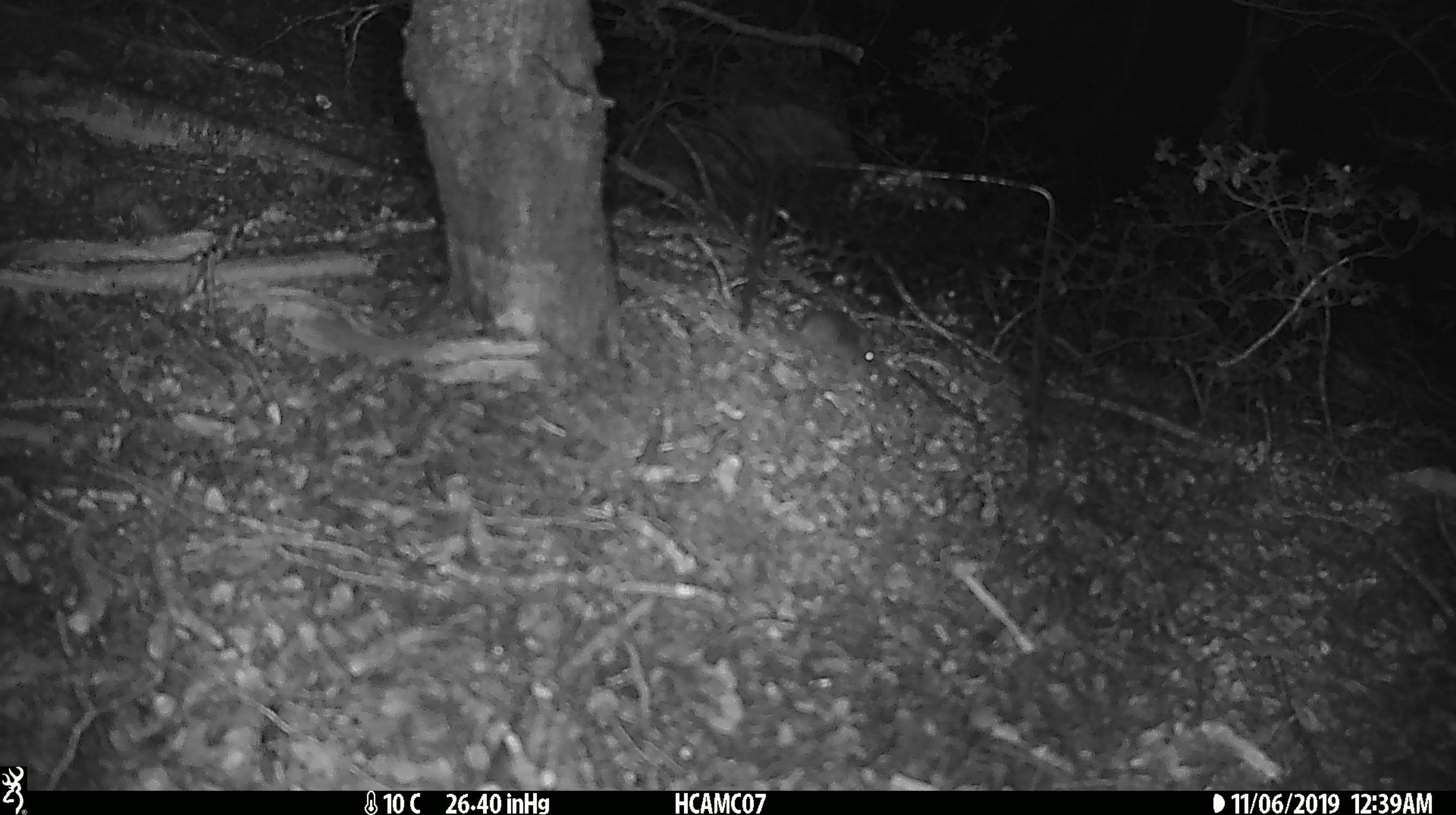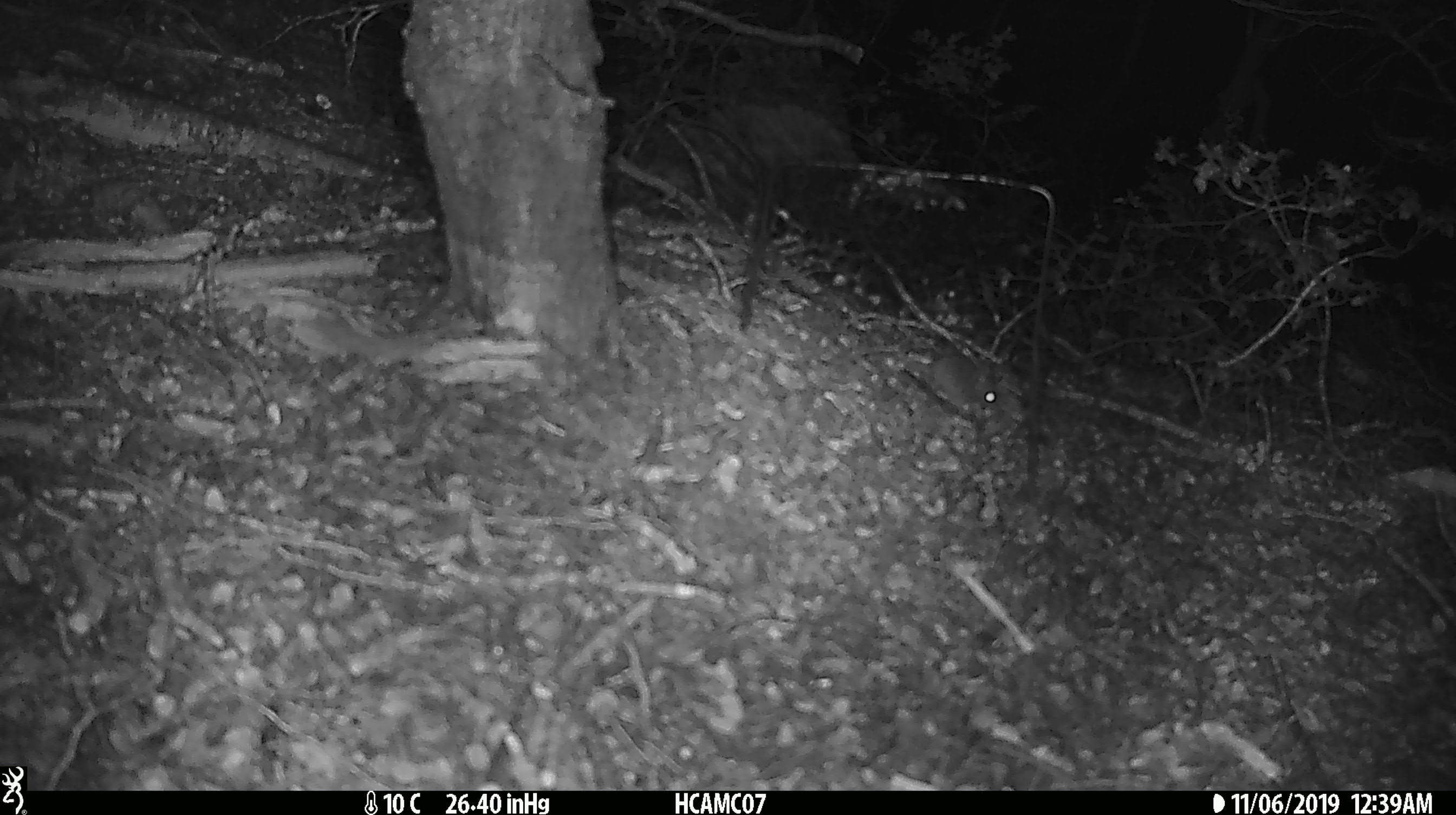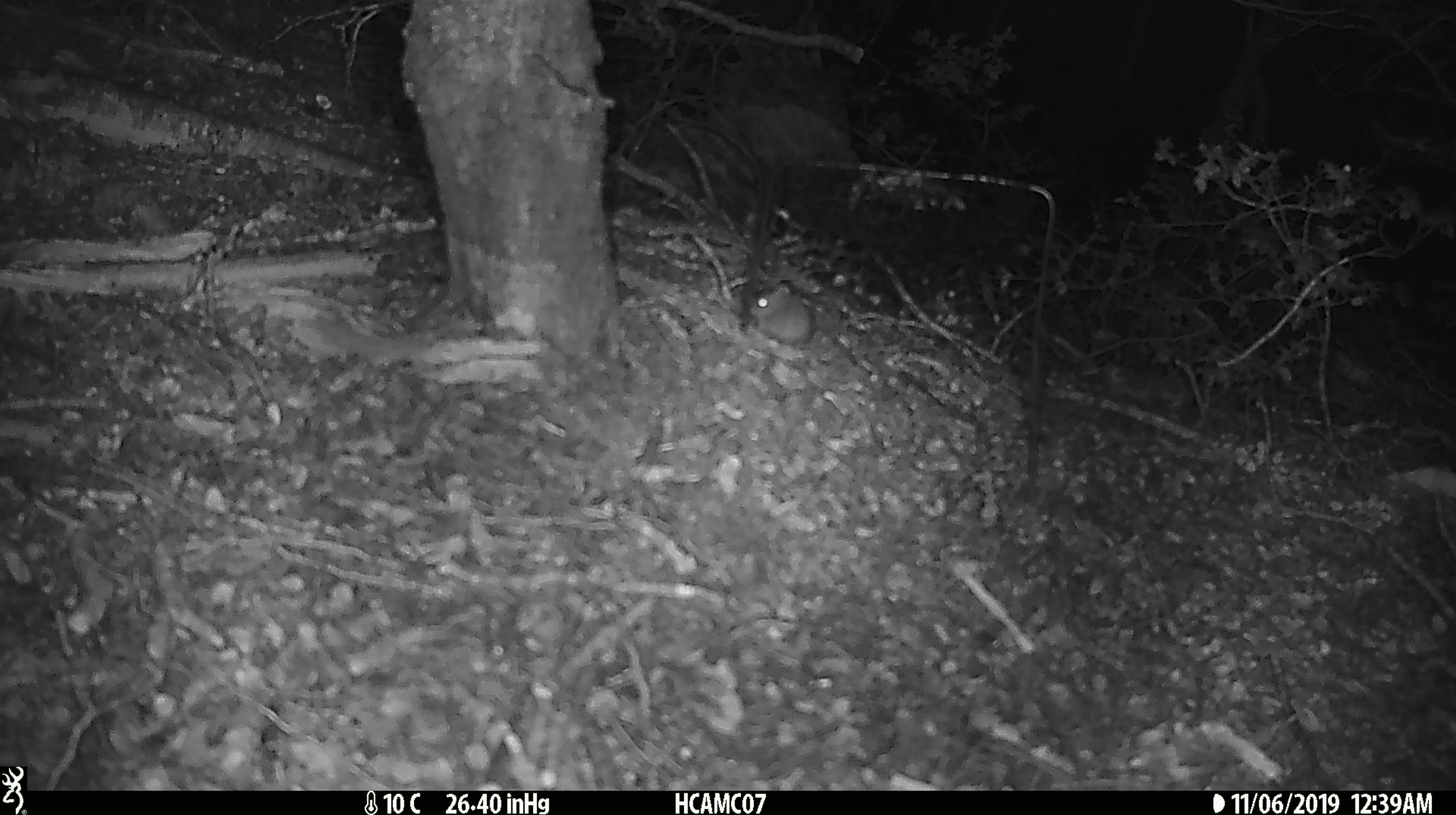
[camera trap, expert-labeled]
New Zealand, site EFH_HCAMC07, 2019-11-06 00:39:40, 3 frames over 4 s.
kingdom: Animalia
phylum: Chordata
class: Mammalia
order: Rodentia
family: Muridae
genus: Mus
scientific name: Mus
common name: mouse